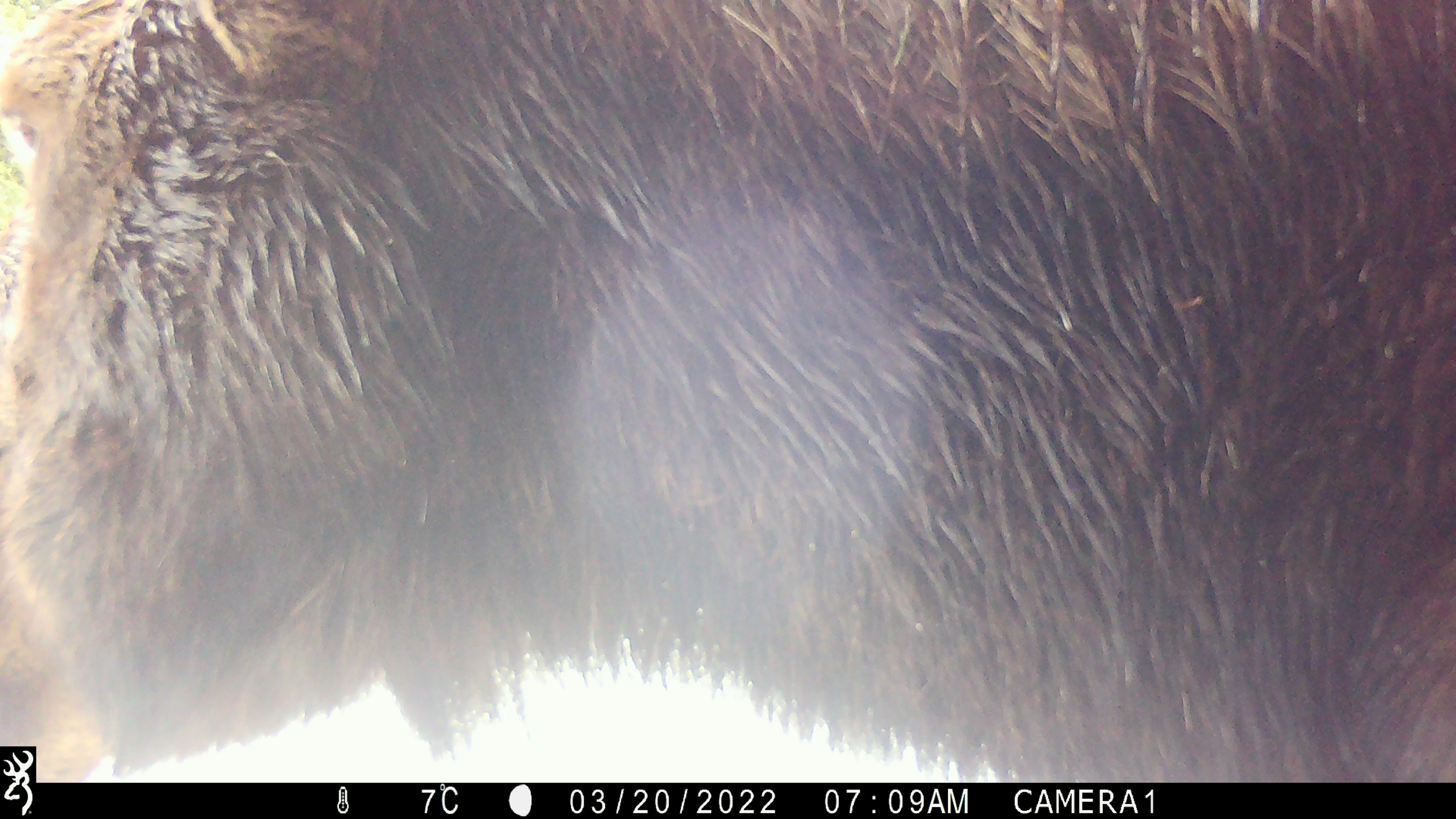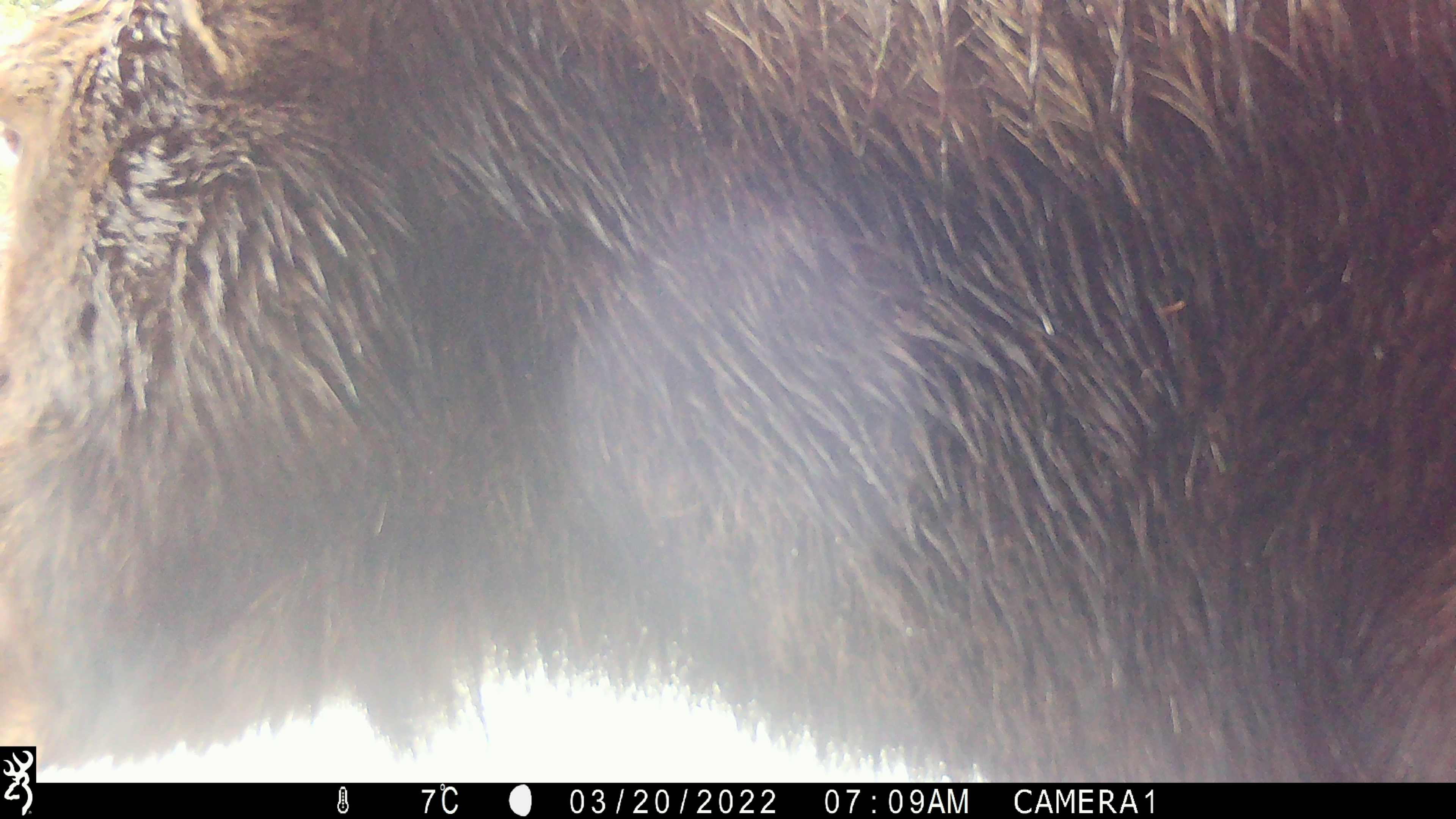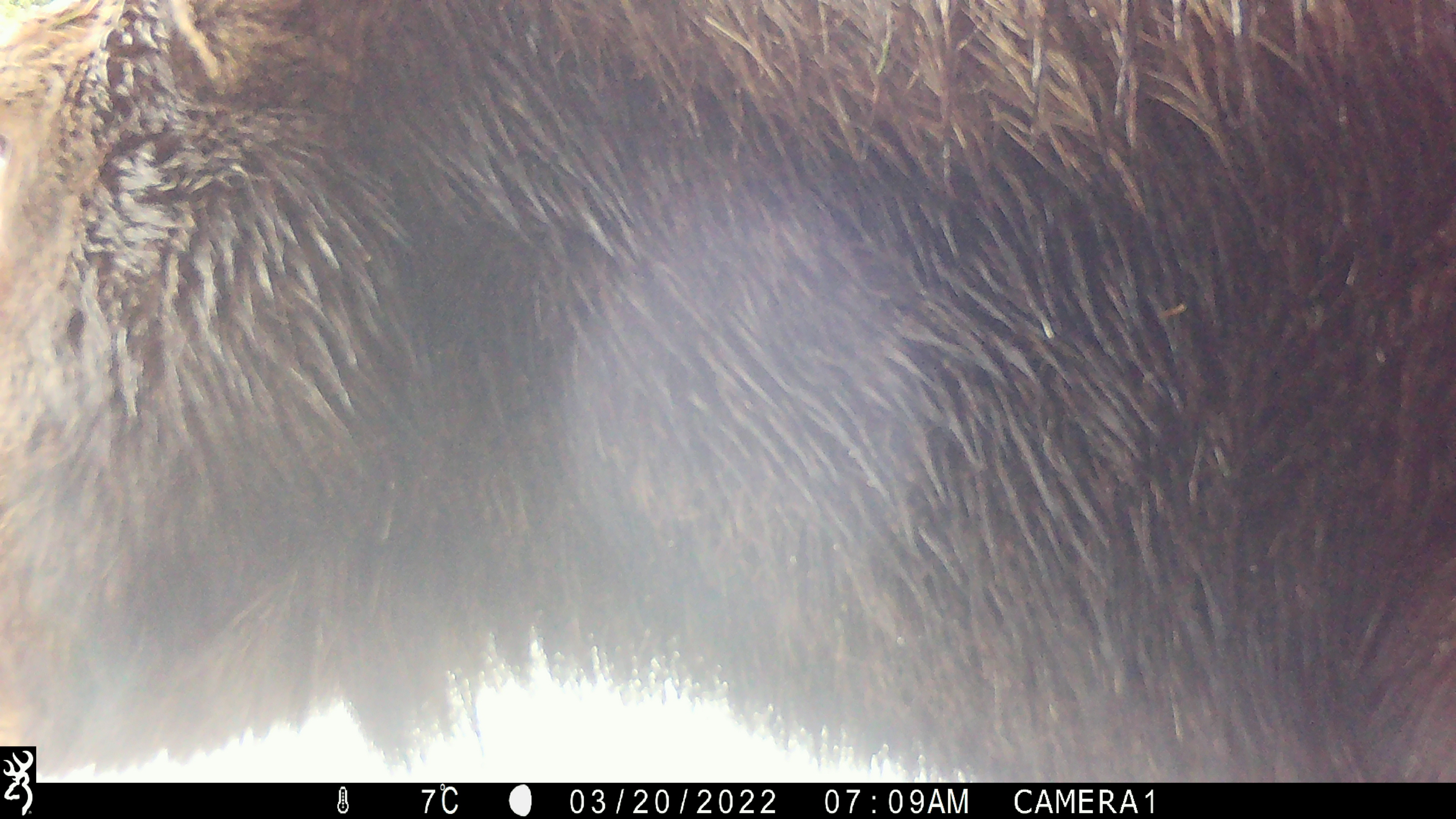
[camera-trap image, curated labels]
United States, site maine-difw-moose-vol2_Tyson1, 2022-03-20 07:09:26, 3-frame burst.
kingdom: Animalia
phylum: Chordata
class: Mammalia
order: Artiodactyla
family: Cervidae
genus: Alces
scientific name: Alces alces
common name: moose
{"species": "moose (Alces alces)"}